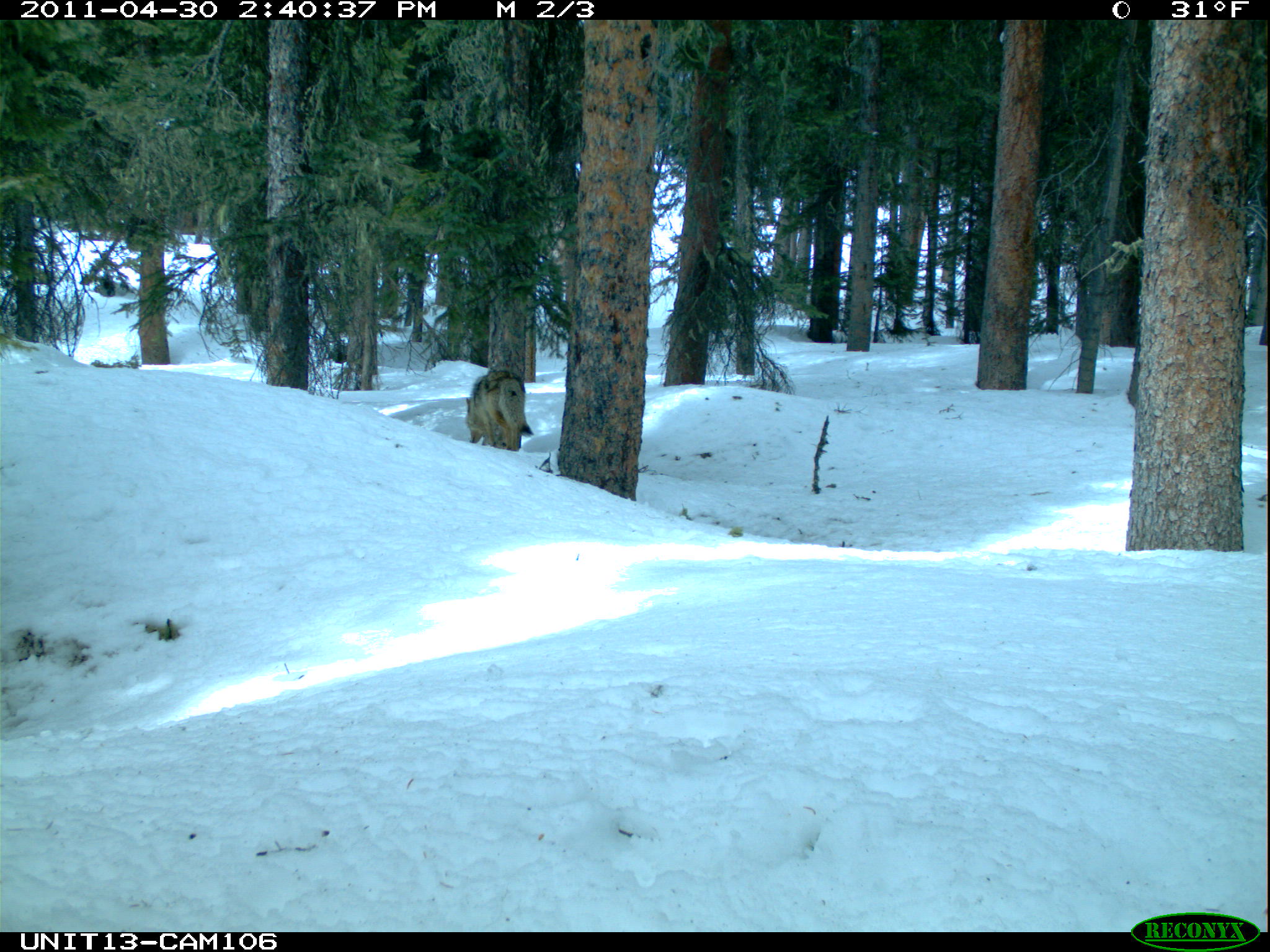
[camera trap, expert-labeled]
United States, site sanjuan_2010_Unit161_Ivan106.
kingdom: Animalia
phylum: Chordata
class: Mammalia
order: Carnivora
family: Canidae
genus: Canis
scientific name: Canis latrans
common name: coyote